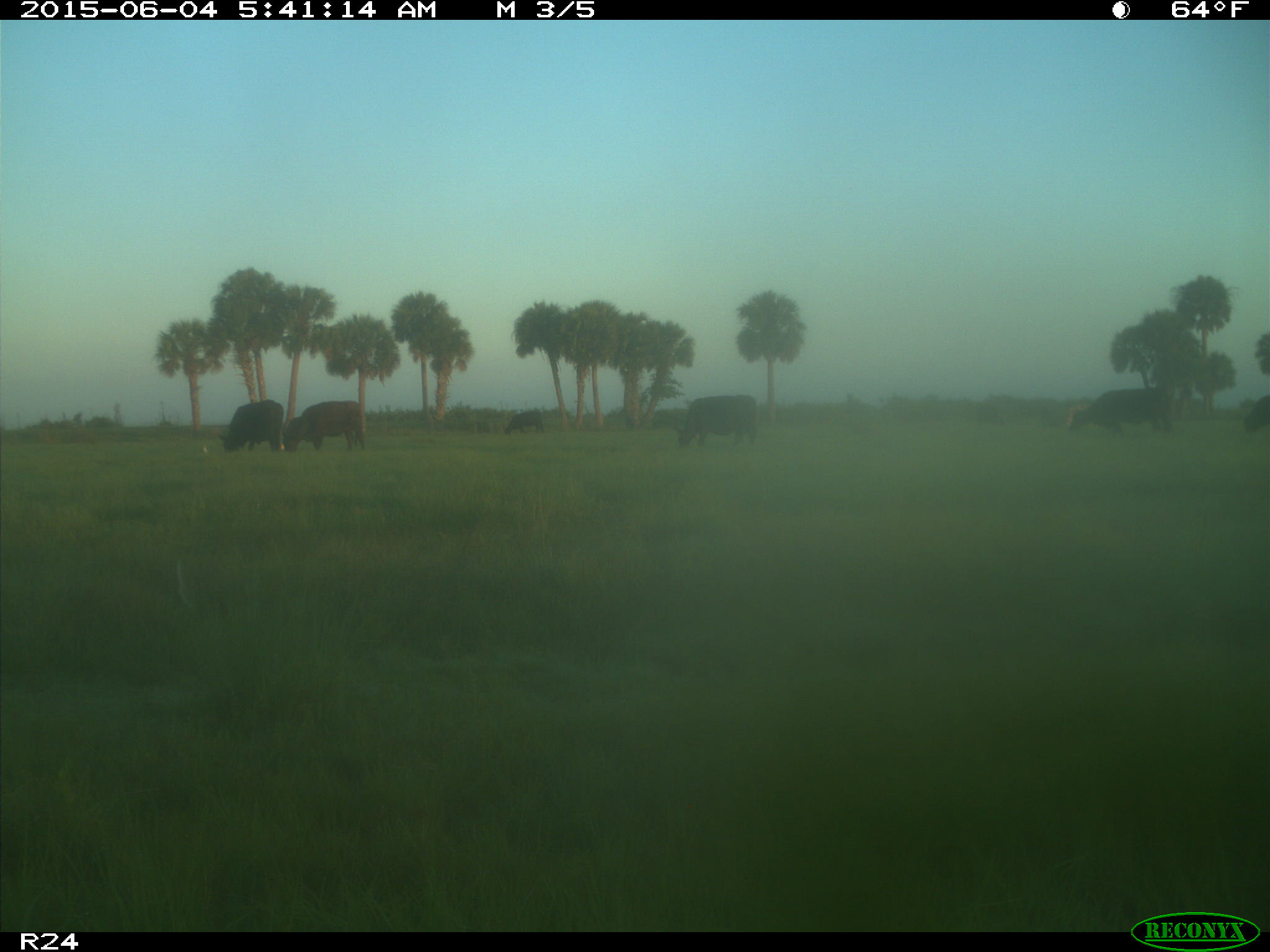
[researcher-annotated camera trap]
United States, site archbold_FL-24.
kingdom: Animalia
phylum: Chordata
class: Mammalia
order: Artiodactyla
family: Bovidae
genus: Bos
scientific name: Bos taurus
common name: domestic cow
Bos taurus (domestic cow).